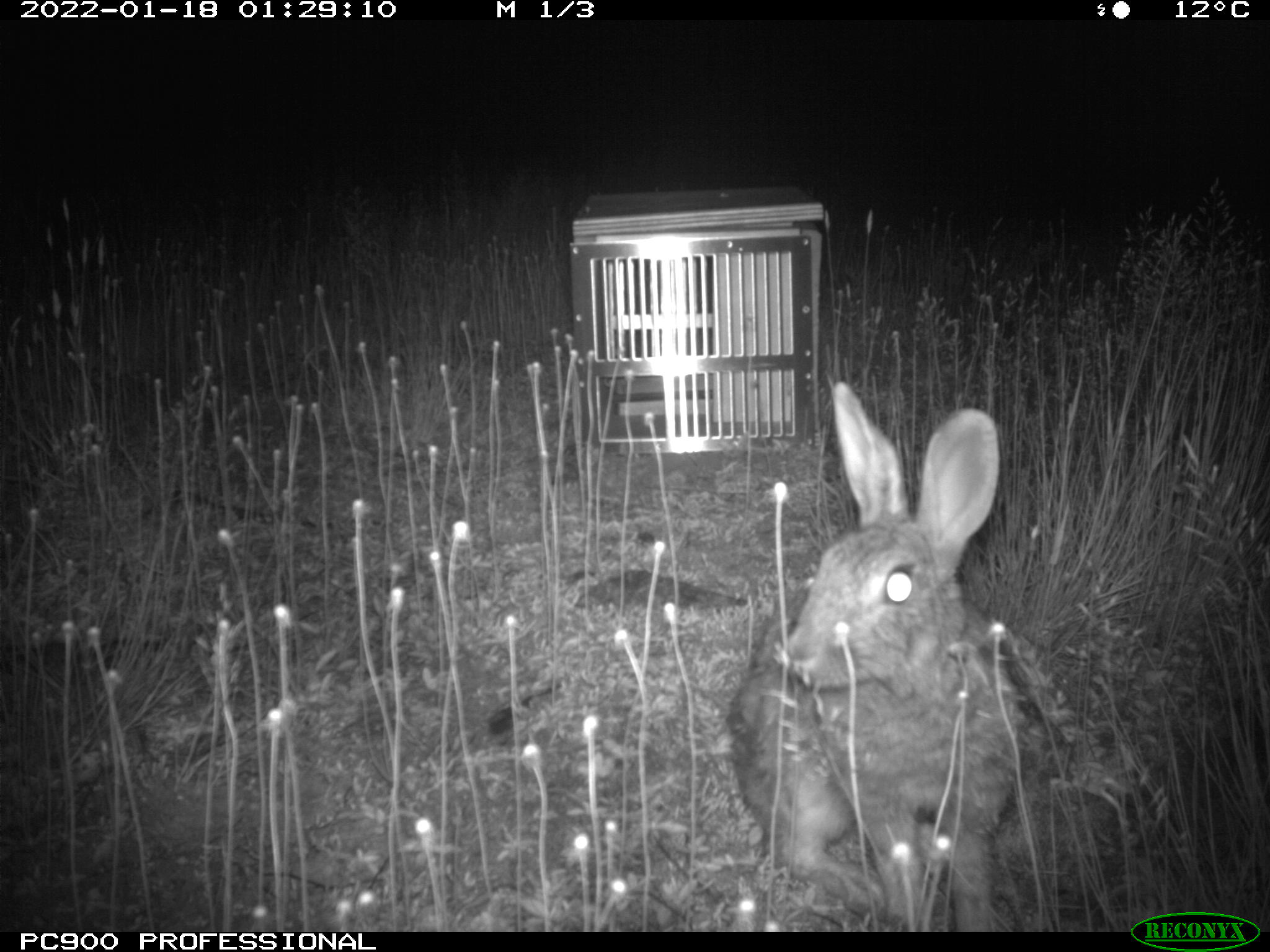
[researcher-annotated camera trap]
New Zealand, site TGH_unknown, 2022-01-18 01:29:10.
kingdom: Animalia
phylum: Chordata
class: Mammalia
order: Lagomorpha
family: Leporidae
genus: Oryctolagus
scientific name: Oryctolagus cuniculus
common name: european rabbit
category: rabbit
Rabbit (european rabbit) (Oryctolagus cuniculus).